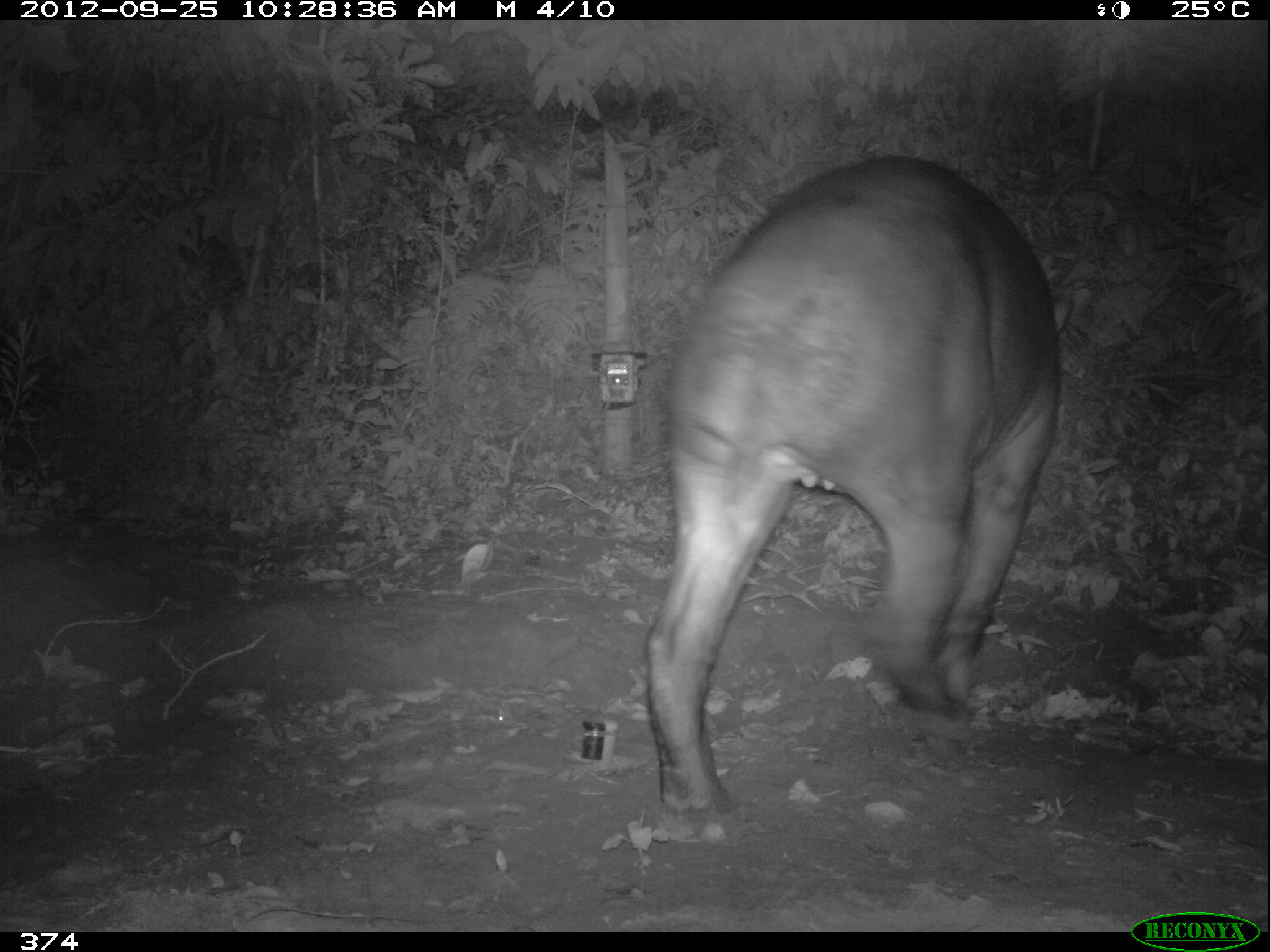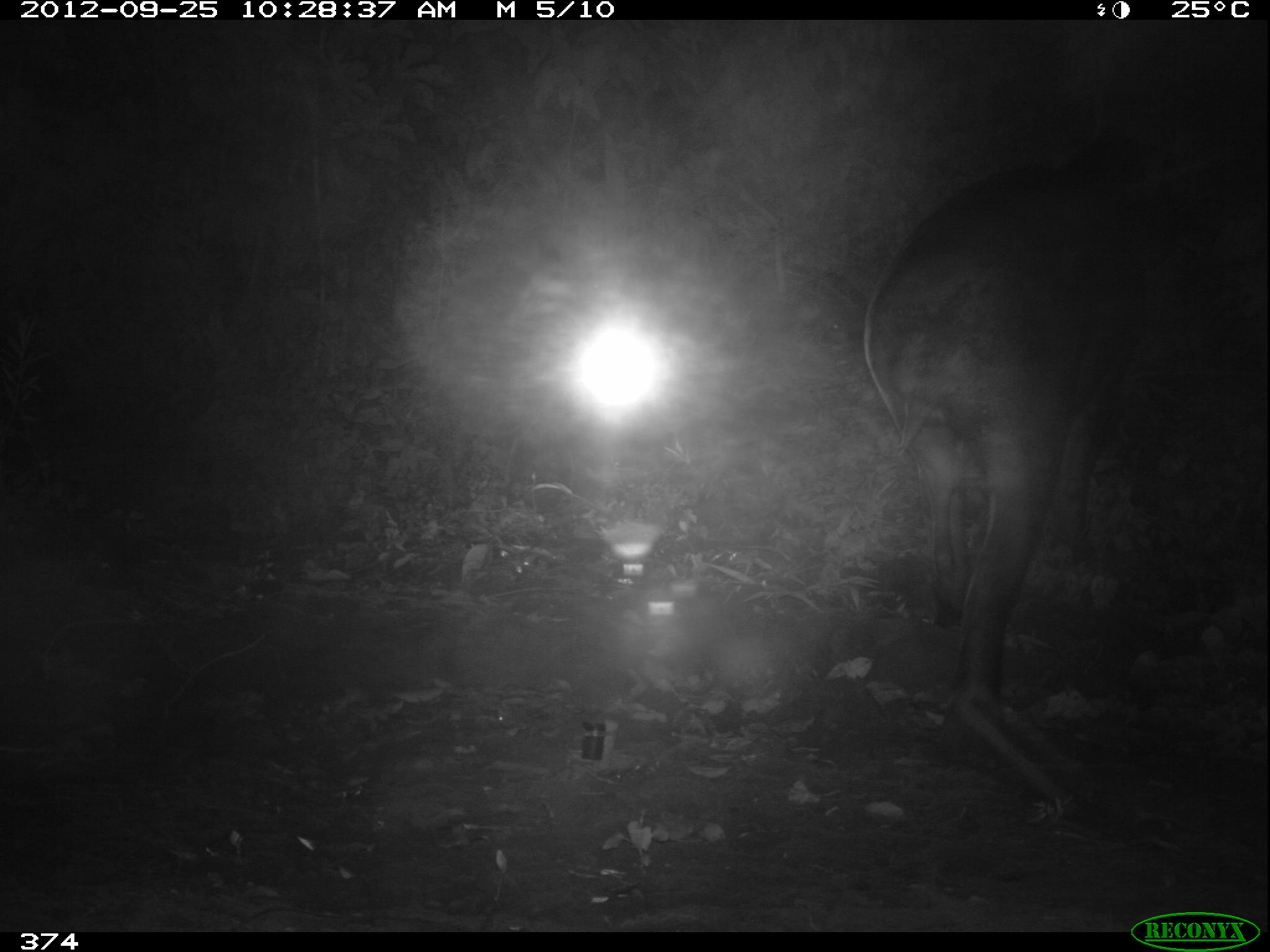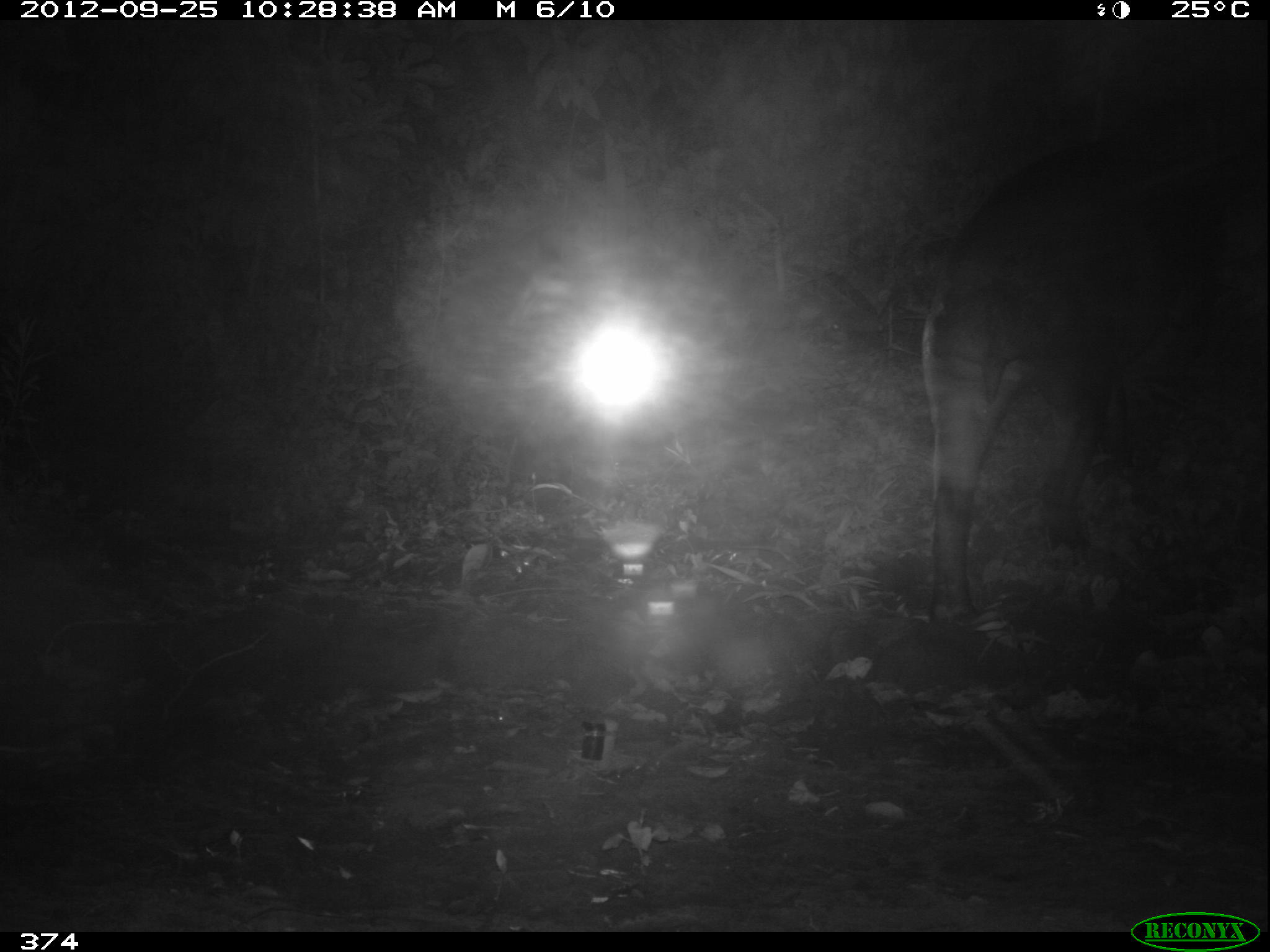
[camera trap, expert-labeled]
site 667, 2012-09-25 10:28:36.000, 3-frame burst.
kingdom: Animalia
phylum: Chordata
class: Mammalia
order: Perissodactyla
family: Tapiridae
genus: Tapirus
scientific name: Tapirus terrestris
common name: south american tapir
Tapirus terrestris (south american tapir).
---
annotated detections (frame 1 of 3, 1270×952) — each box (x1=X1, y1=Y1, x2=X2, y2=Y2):
tapirus terrestris: (x1=645, y1=156, x2=1069, y2=817)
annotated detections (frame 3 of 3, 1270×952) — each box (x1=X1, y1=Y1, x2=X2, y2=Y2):
tapirus terrestris: (x1=922, y1=87, x2=1270, y2=621)